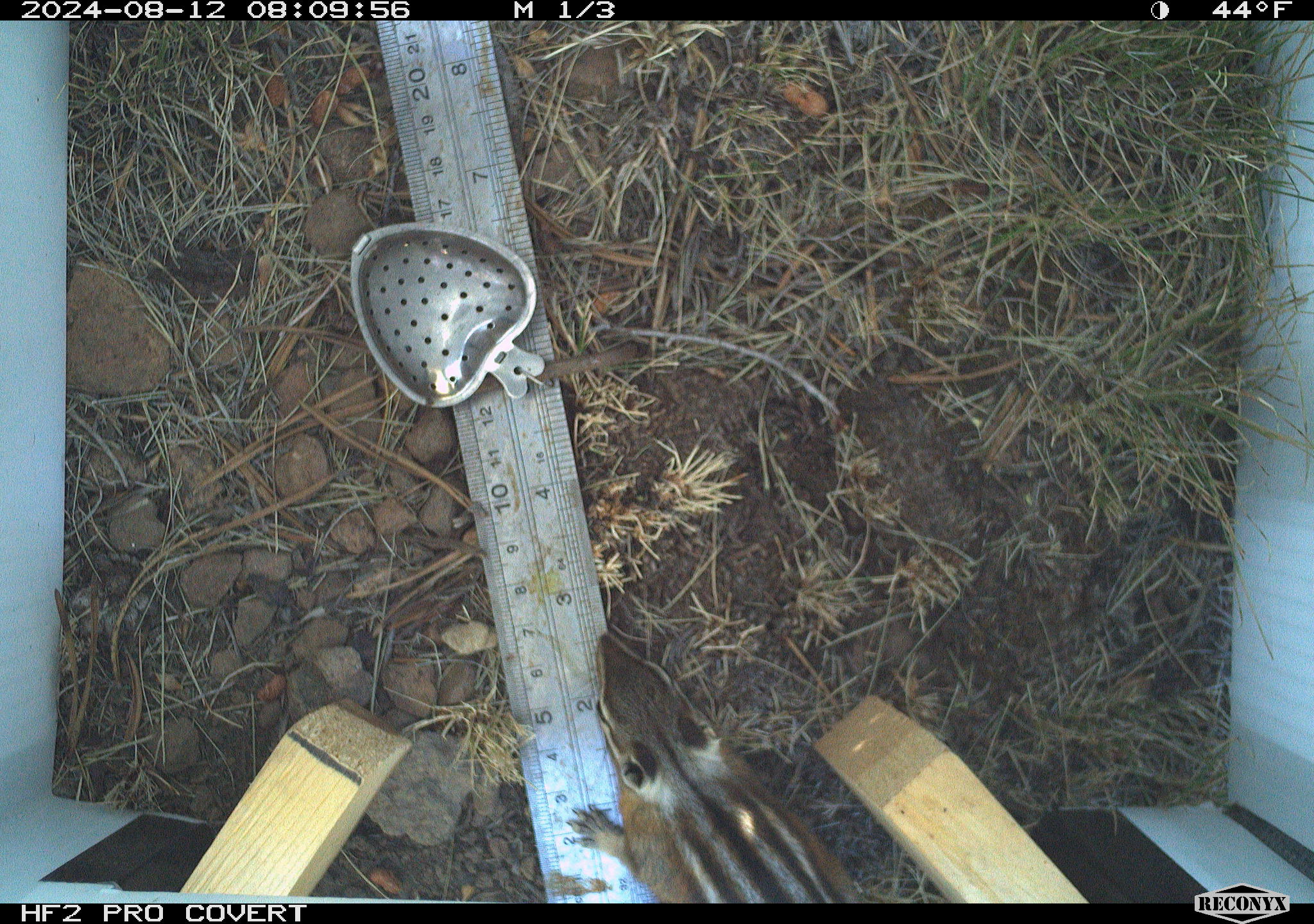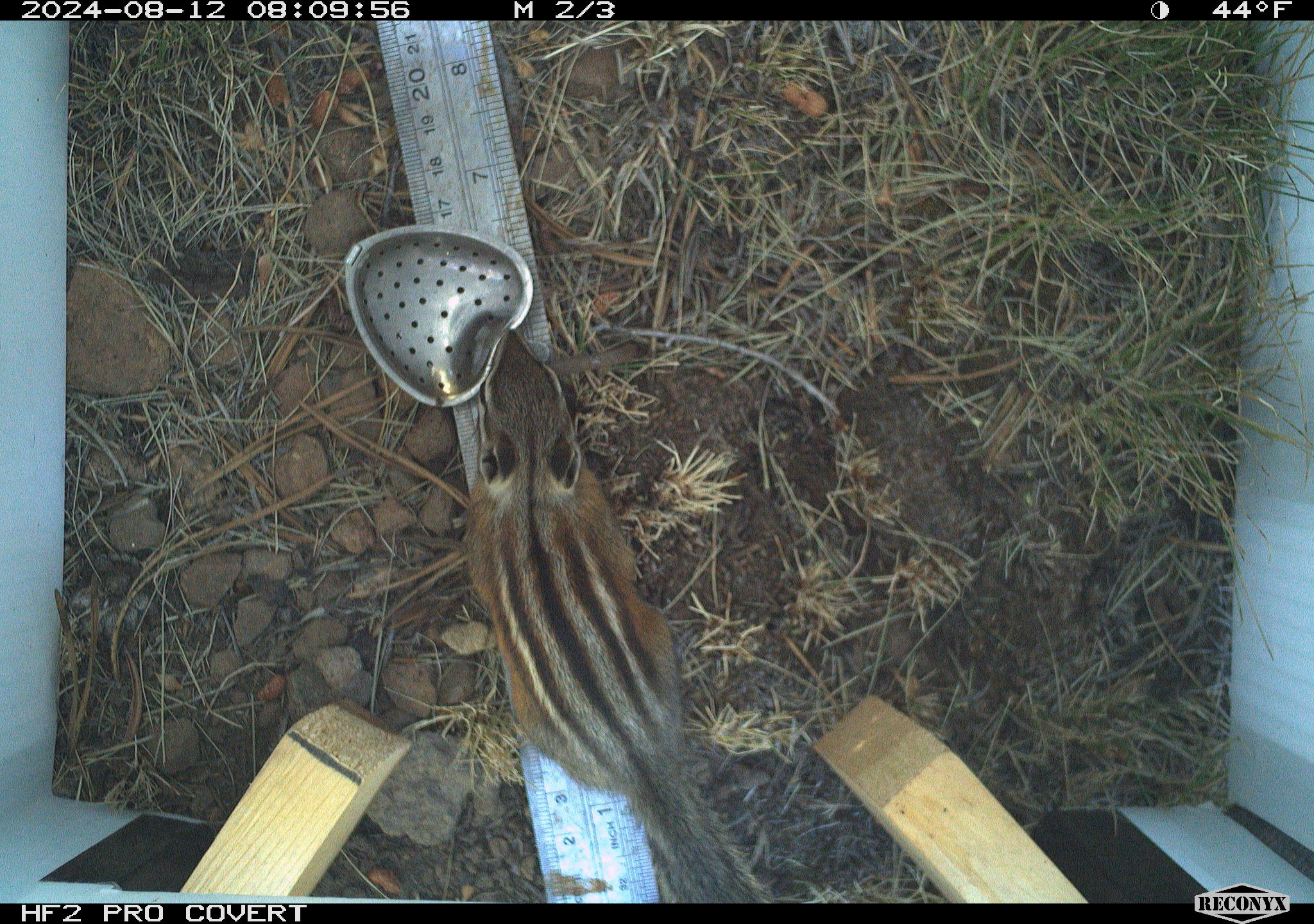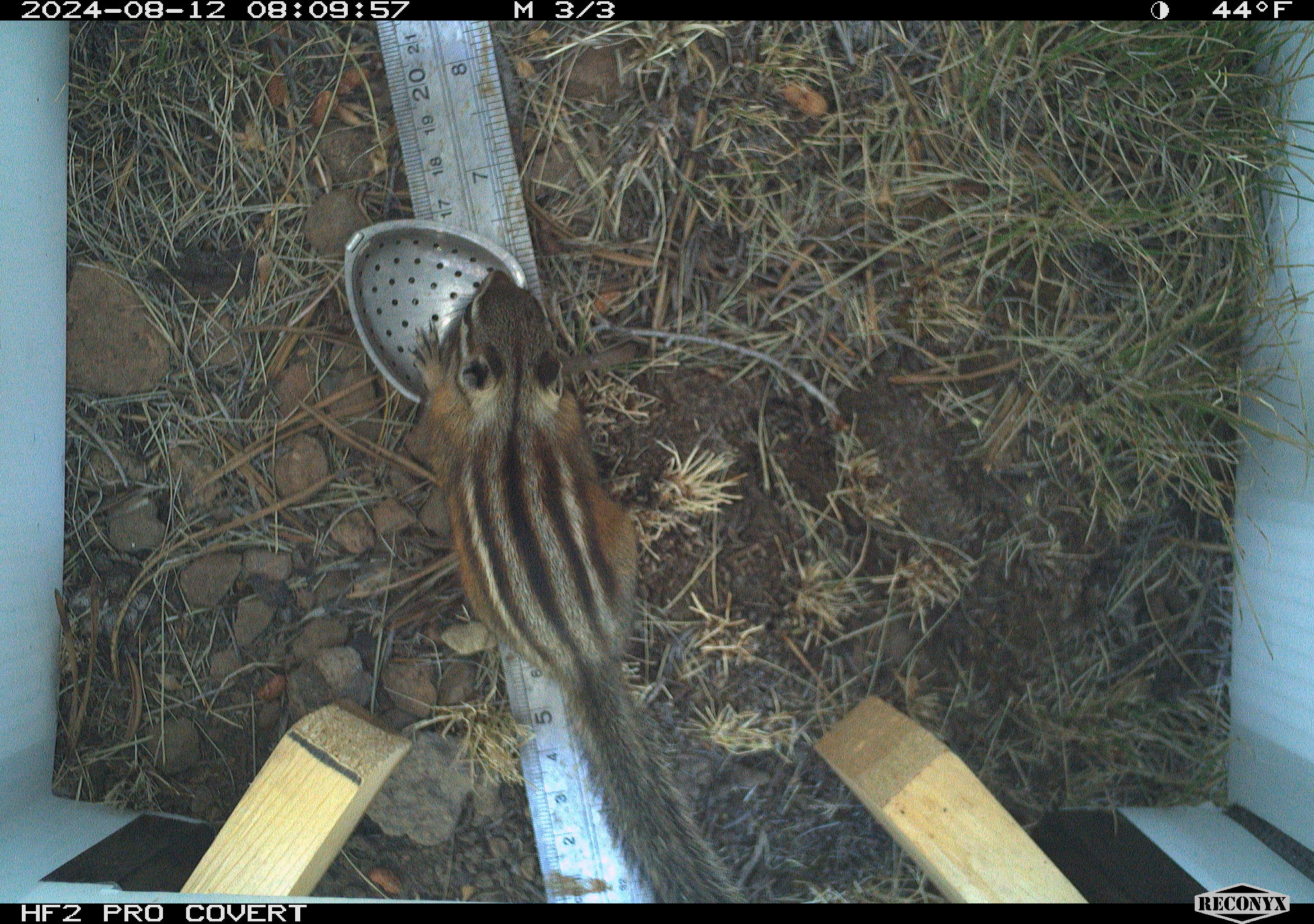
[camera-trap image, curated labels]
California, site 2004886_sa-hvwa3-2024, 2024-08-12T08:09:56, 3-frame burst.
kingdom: Animalia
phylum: Chordata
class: Mammalia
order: Rodentia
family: Sciuridae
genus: Neotamias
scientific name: Neotamias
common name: western chipmunks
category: neotamias species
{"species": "neotamias species (western chipmunks) (Neotamias)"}